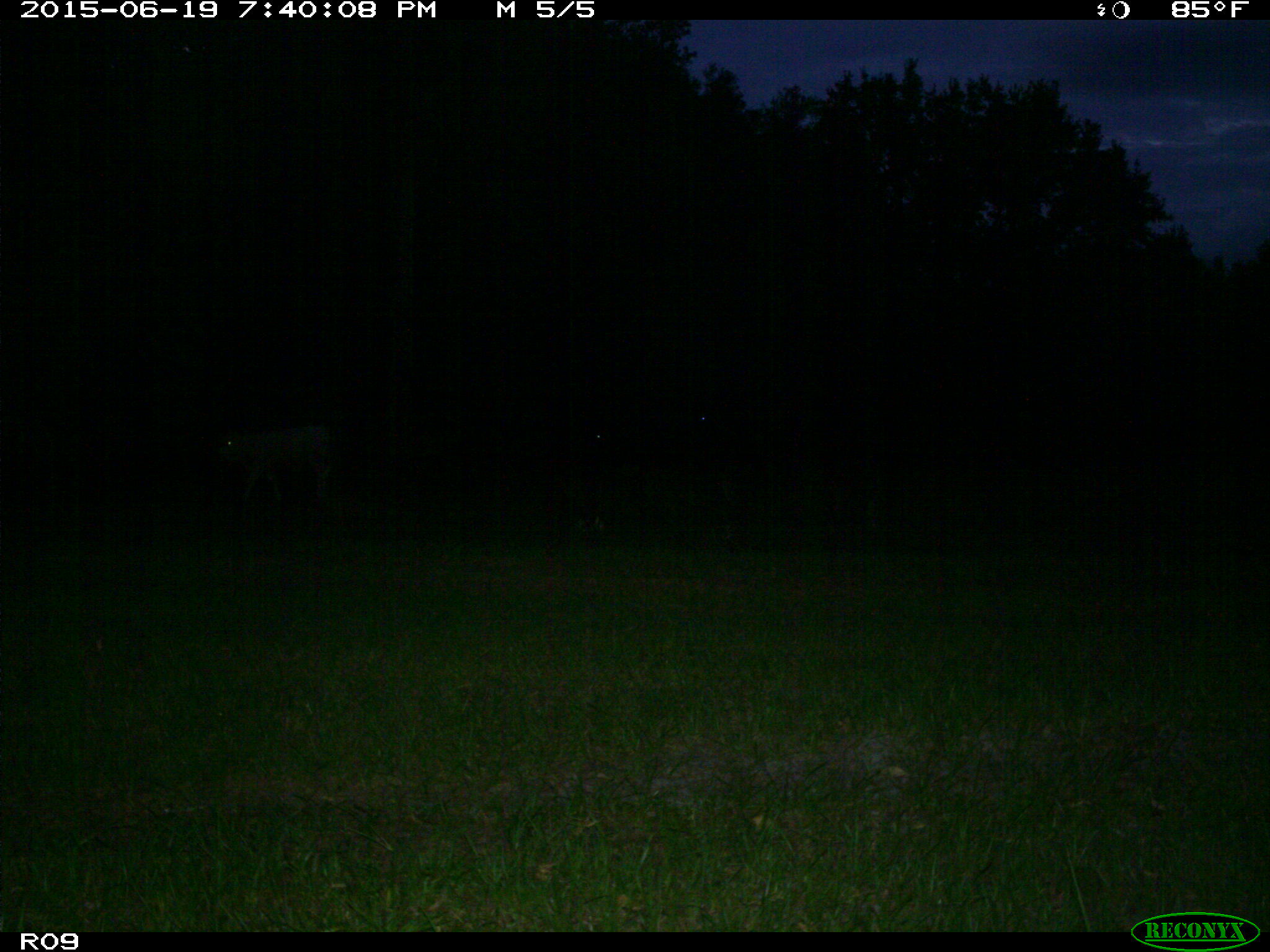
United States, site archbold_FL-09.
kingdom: Animalia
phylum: Chordata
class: Mammalia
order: Artiodactyla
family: Bovidae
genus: Bos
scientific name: Bos taurus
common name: domestic cow